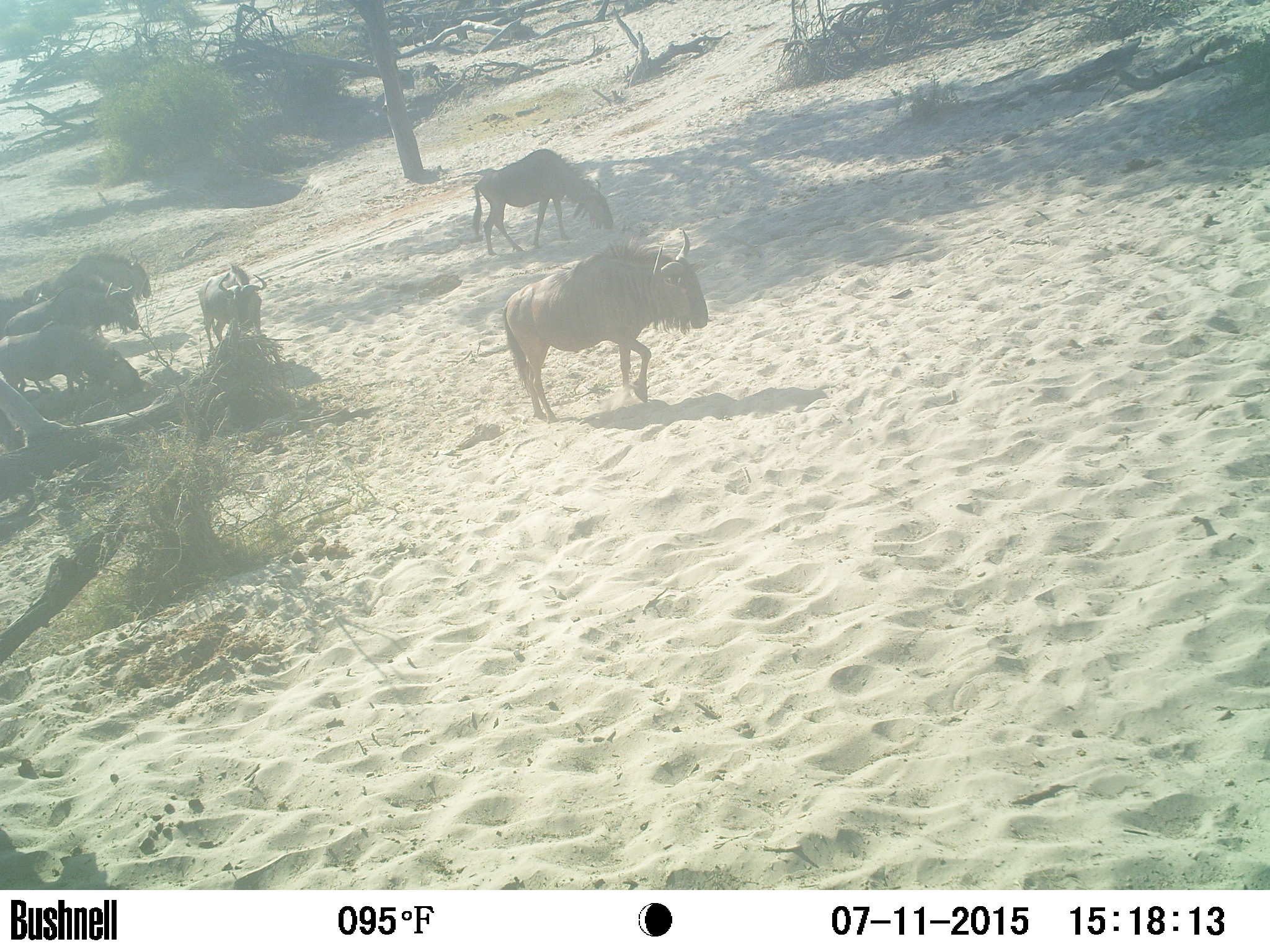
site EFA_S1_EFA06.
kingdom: Animalia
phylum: Chordata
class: Mammalia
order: Artiodactyla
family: Bovidae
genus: Connochaetes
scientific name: Connochaetes taurinus taurinus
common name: blue wildebeest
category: wildebeestblue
Wildebeestblue (blue wildebeest) (Connochaetes taurinus taurinus), count 6. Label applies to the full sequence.